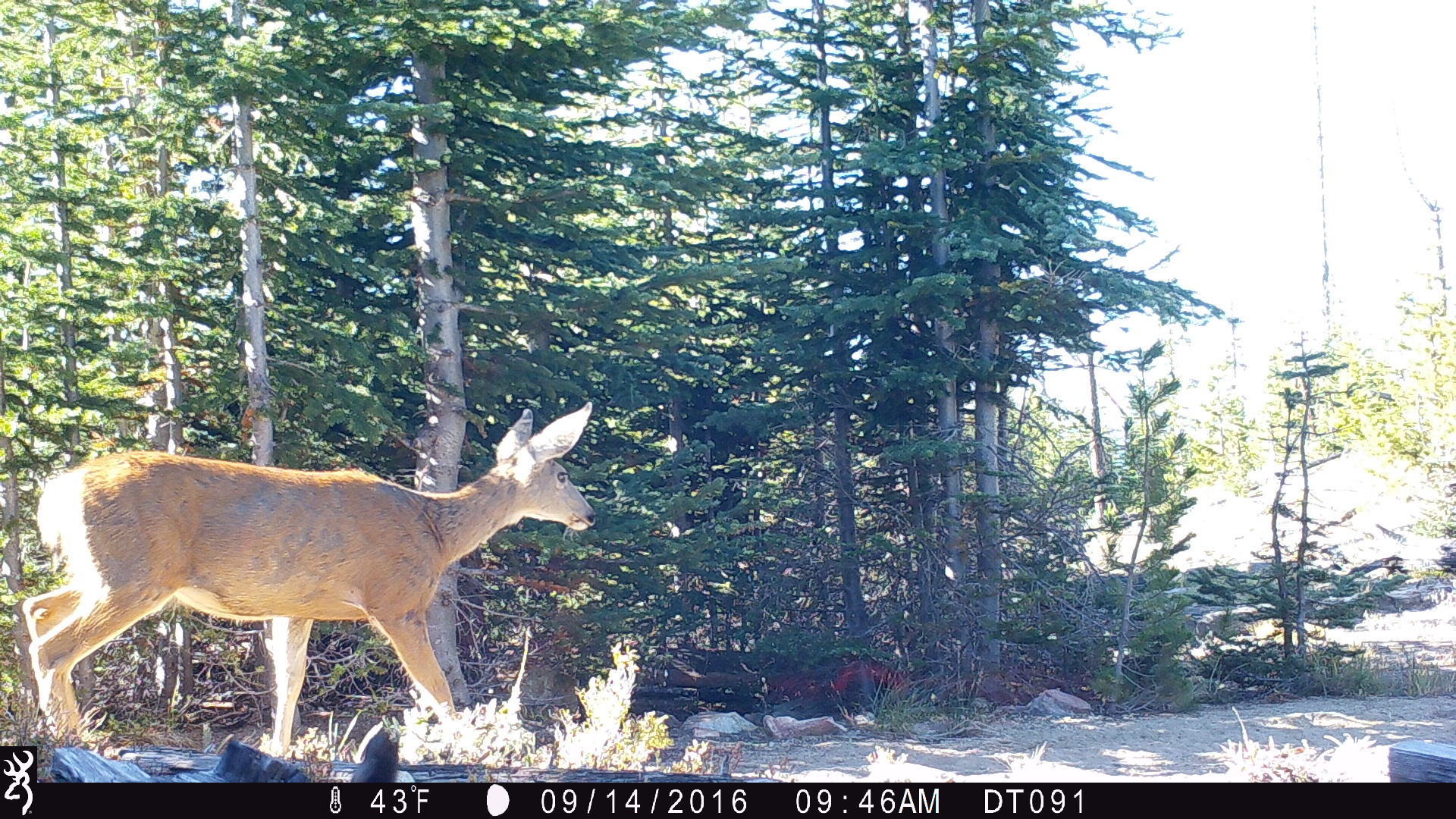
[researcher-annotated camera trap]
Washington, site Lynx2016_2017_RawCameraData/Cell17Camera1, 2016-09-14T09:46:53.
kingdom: Animalia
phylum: Chordata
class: Mammalia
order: Artiodactyla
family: Cervidae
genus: Odocoileus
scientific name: Odocoileus hemionus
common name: mule deer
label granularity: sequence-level